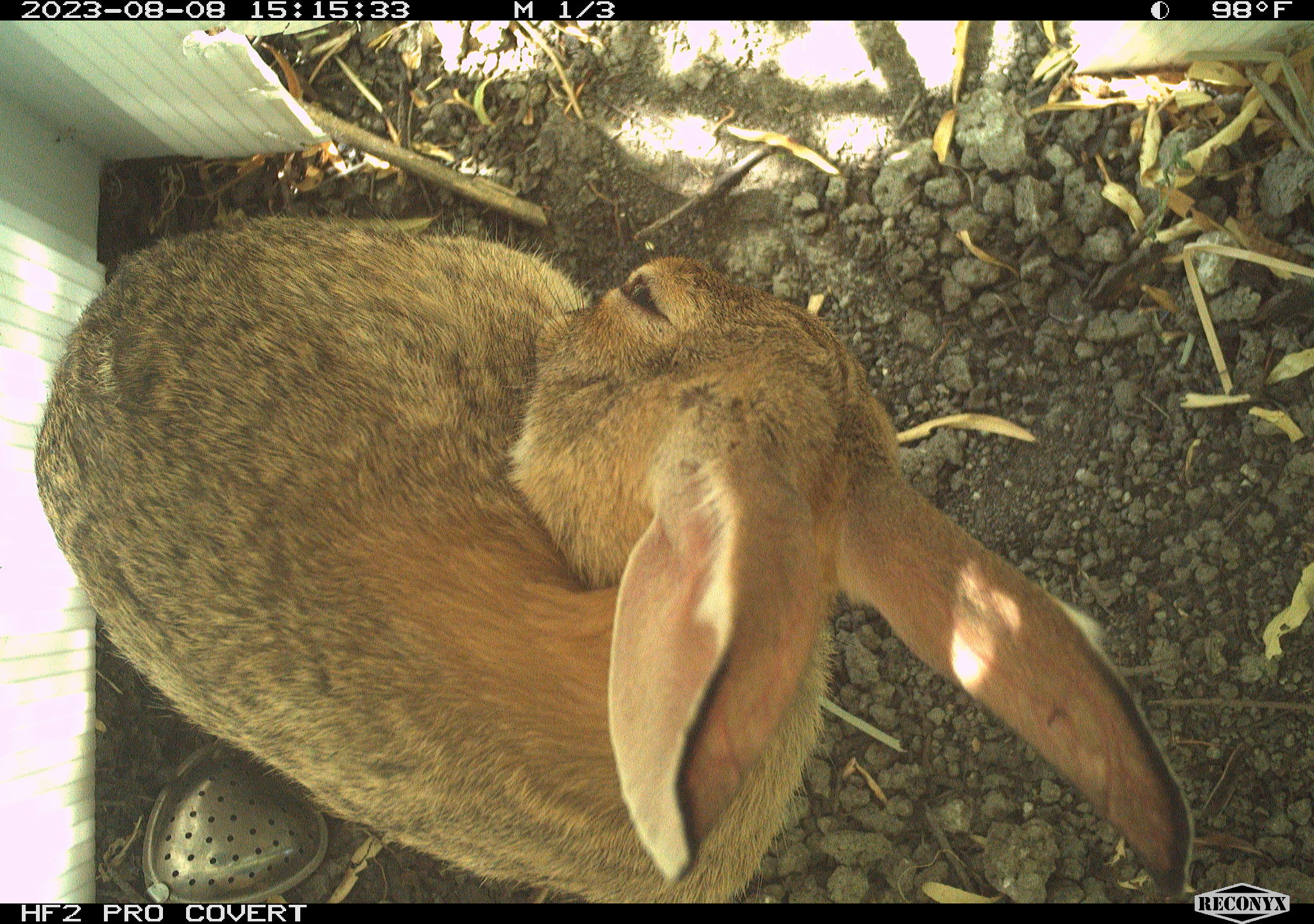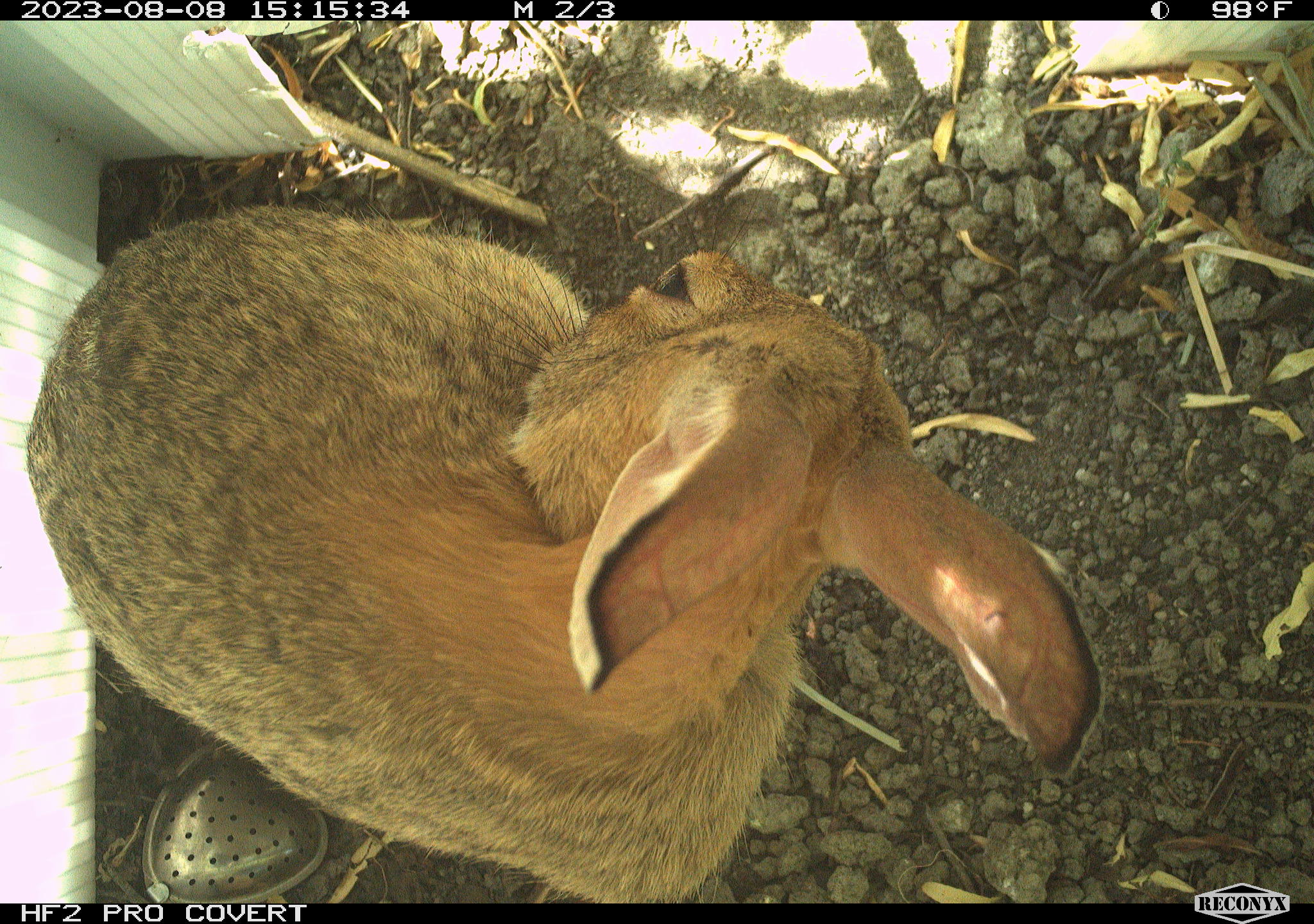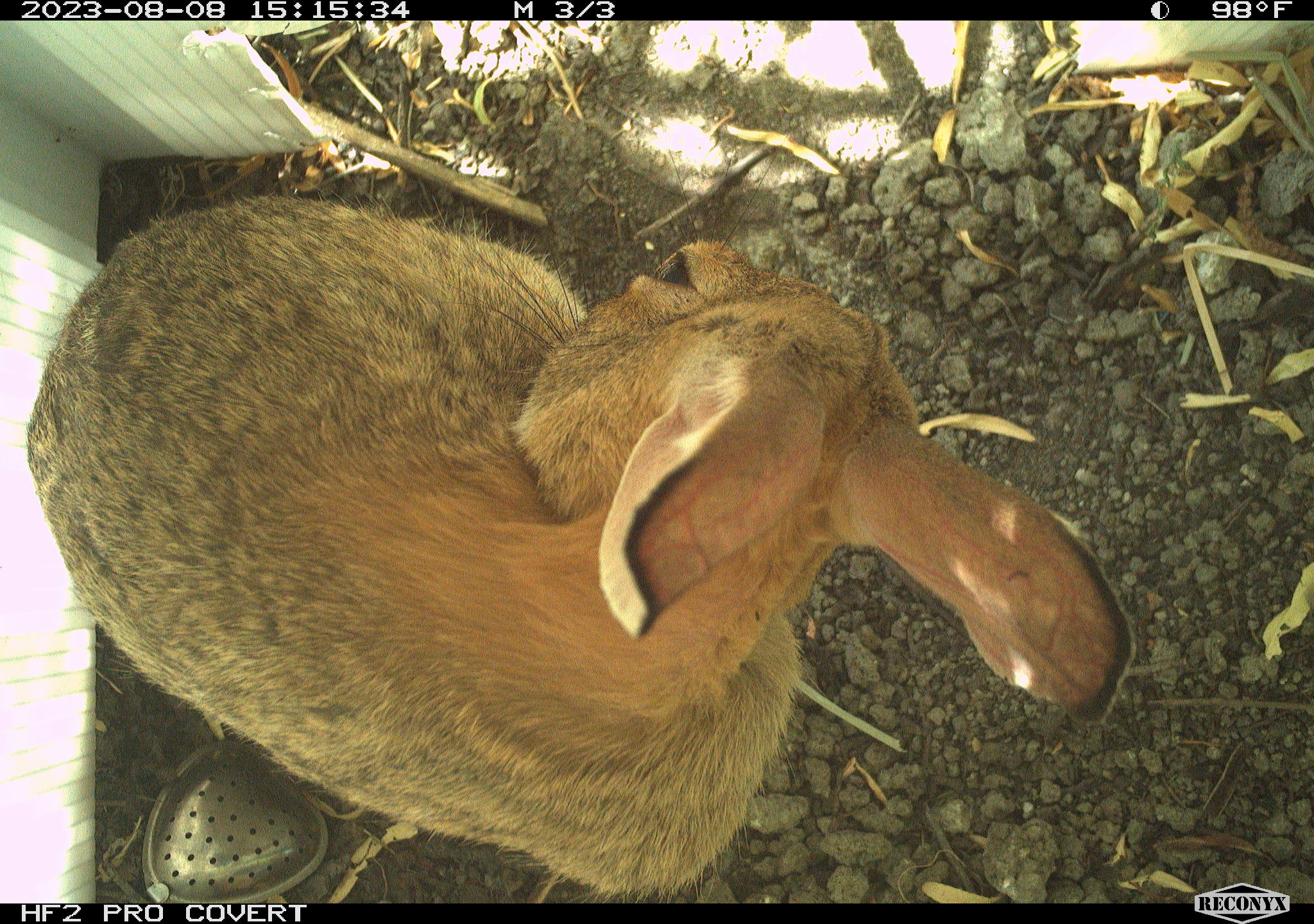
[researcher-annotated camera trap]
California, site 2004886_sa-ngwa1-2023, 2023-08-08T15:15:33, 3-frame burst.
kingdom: Animalia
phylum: Chordata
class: Mammalia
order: Lagomorpha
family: Leporidae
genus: Sylvilagus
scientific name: Sylvilagus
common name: cottontail rabbits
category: sylvilagus species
Sylvilagus species (cottontail rabbits) (Sylvilagus).